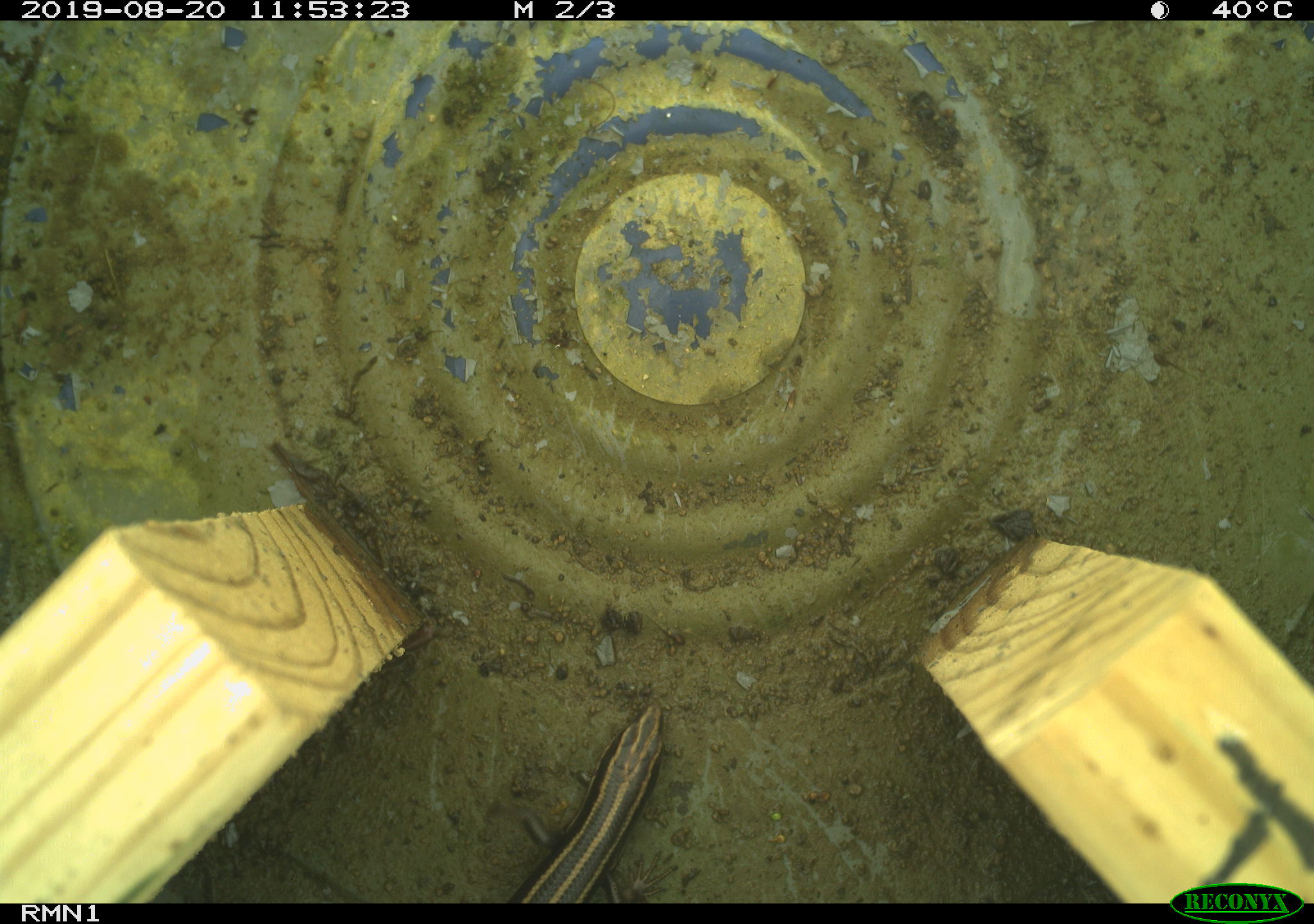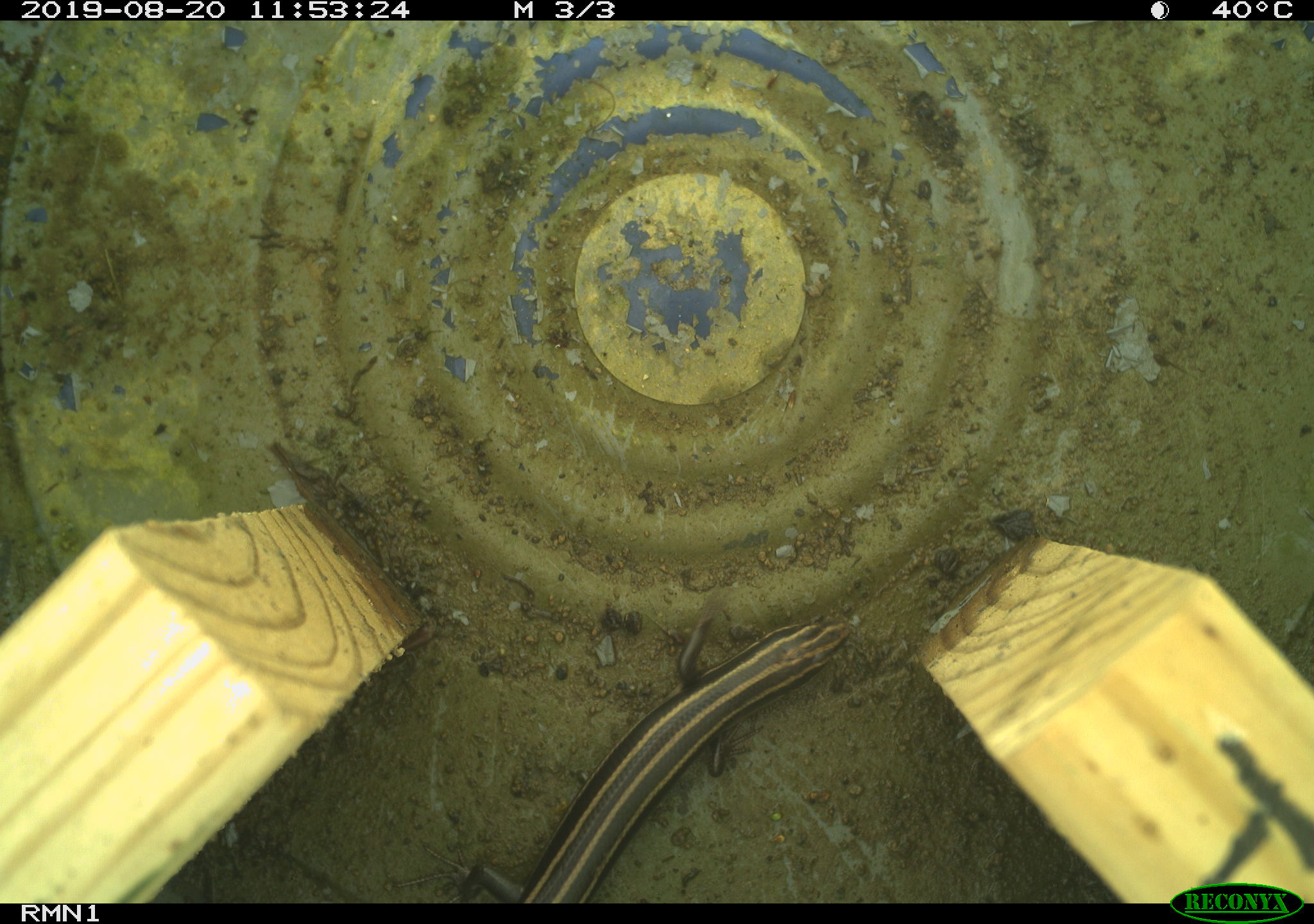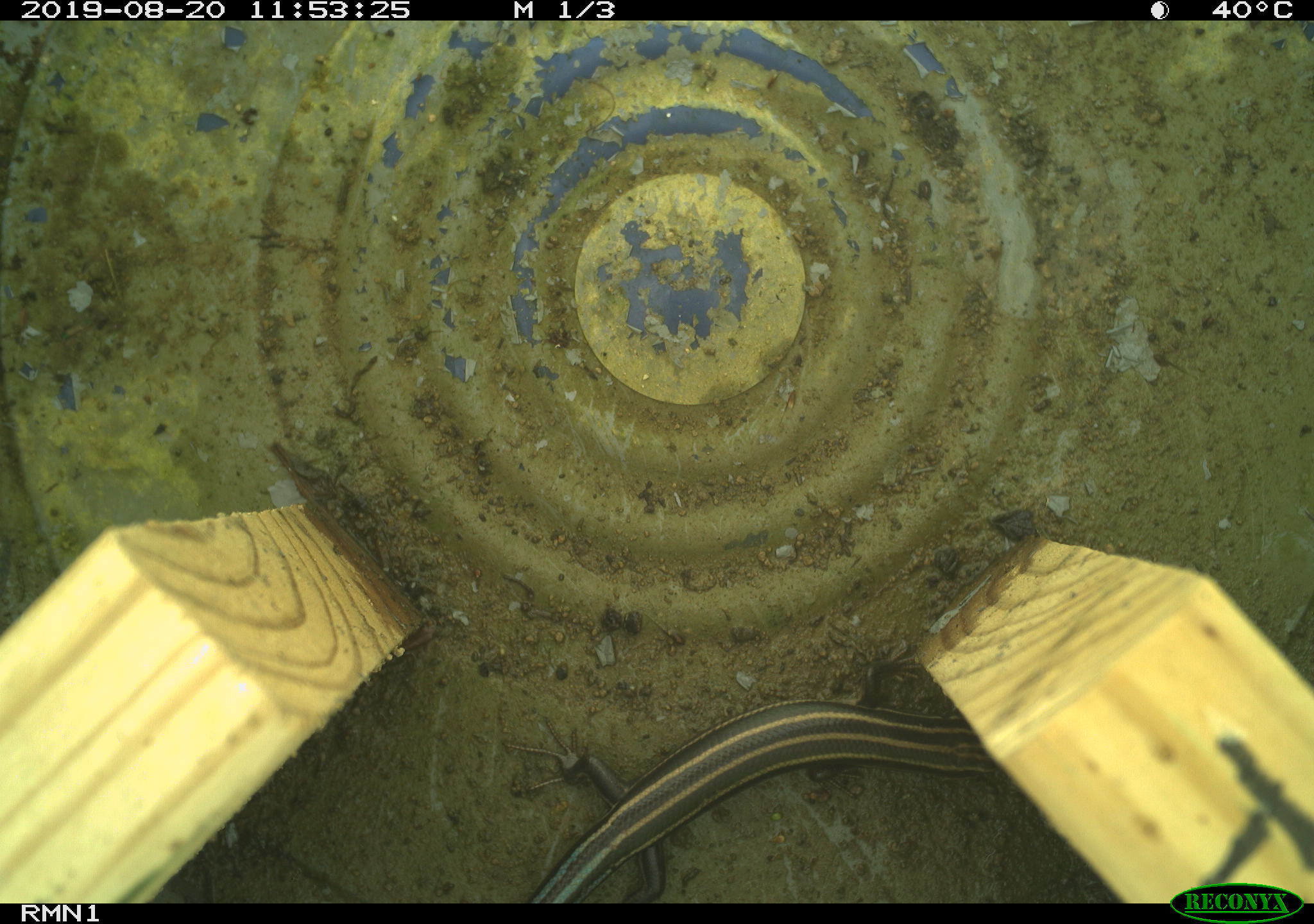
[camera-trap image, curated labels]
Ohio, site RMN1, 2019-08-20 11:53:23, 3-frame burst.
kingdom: Animalia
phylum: Chordata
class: Reptilia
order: Squamata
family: Scincidae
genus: Plestiodon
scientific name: Plestiodon fasciatus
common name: common five-lined skink